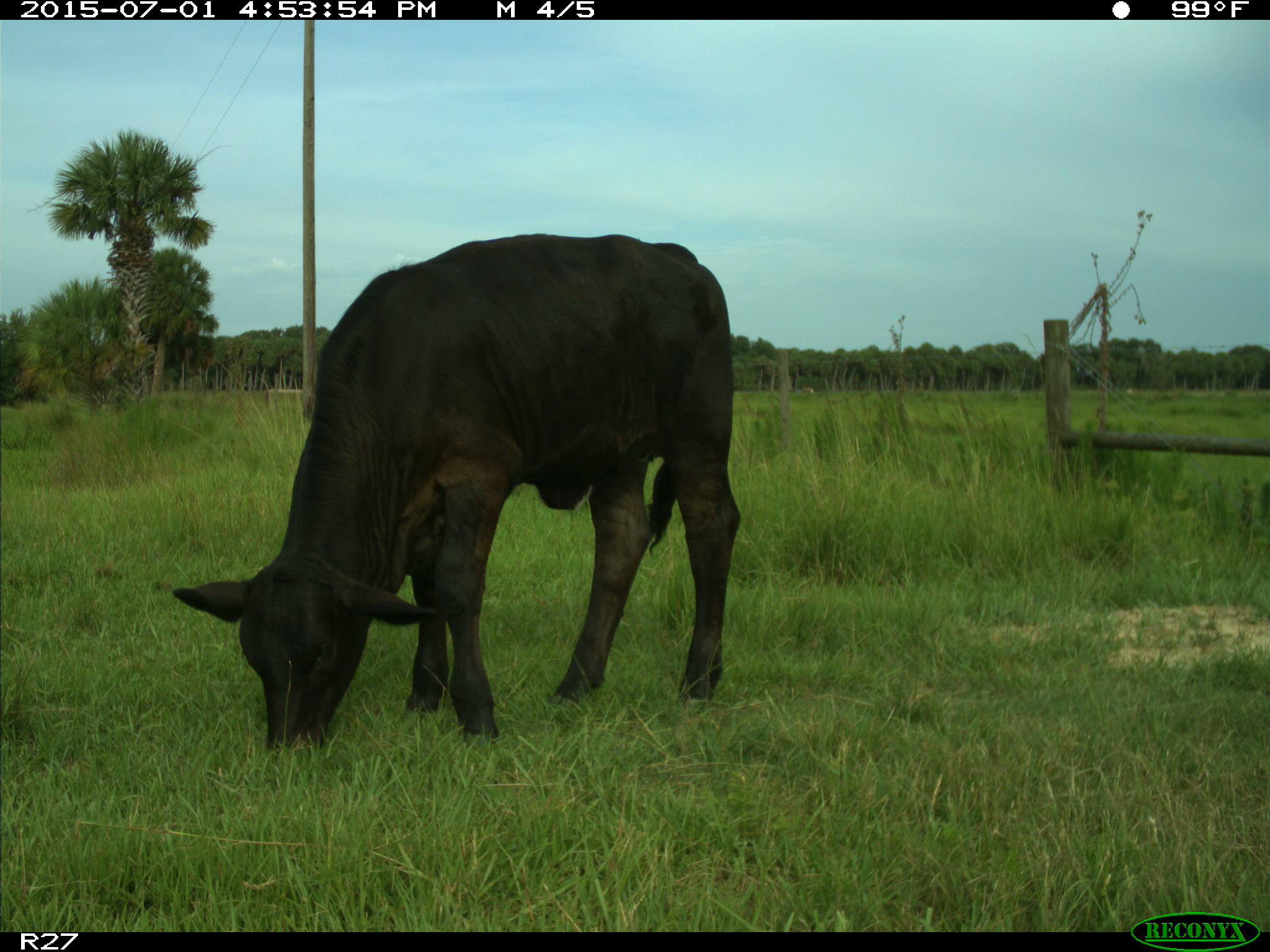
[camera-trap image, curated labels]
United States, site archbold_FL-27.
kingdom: Animalia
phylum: Chordata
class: Mammalia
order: Artiodactyla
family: Bovidae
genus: Bos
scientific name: Bos taurus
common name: domestic cow